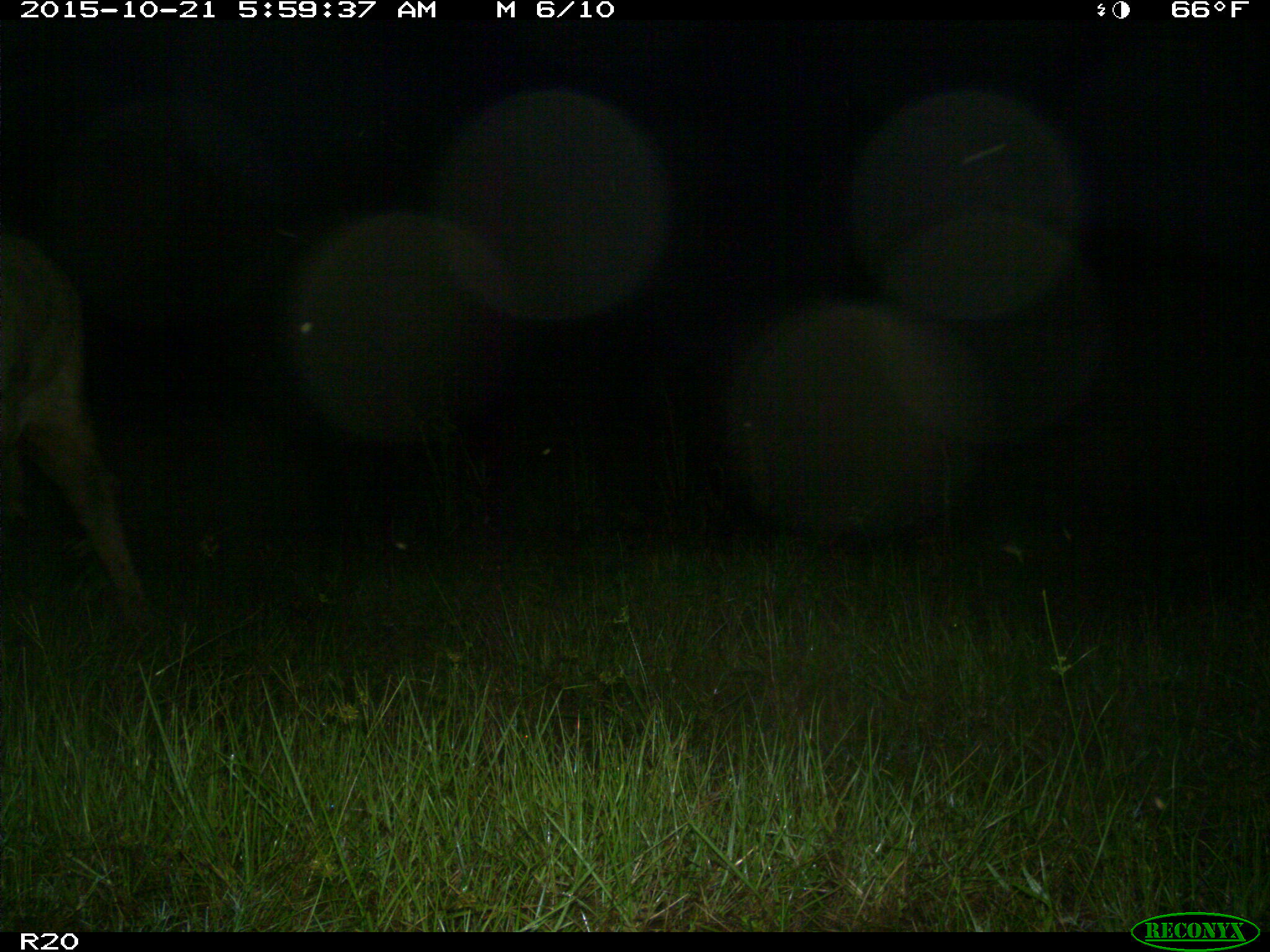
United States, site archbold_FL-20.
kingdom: Animalia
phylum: Chordata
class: Mammalia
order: Artiodactyla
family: Bovidae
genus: Bos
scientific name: Bos taurus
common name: domestic cow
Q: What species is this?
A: Bos taurus (domestic cow).